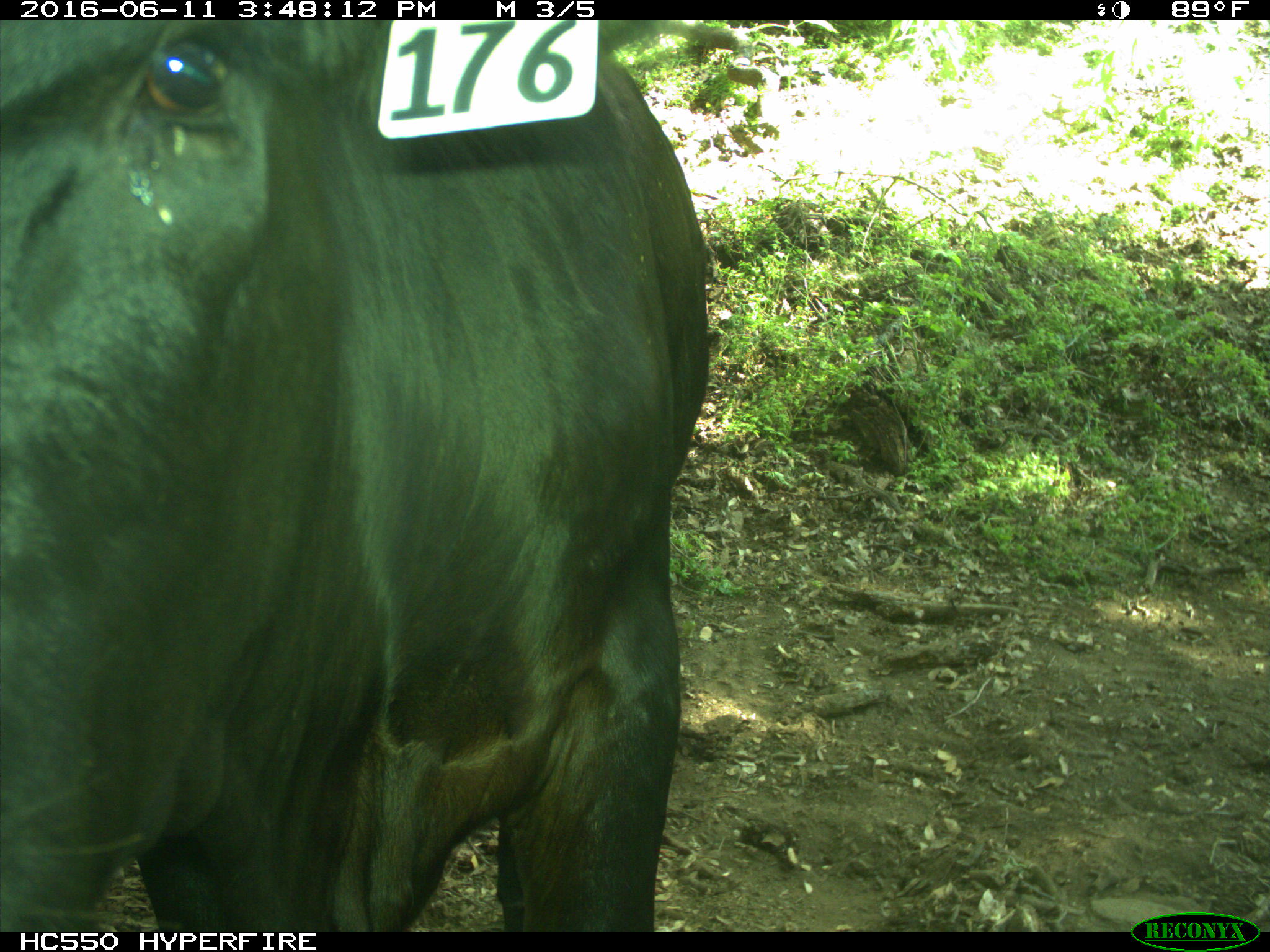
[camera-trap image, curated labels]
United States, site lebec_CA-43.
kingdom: Animalia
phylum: Chordata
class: Mammalia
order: Artiodactyla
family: Bovidae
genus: Bos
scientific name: Bos taurus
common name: domestic cow